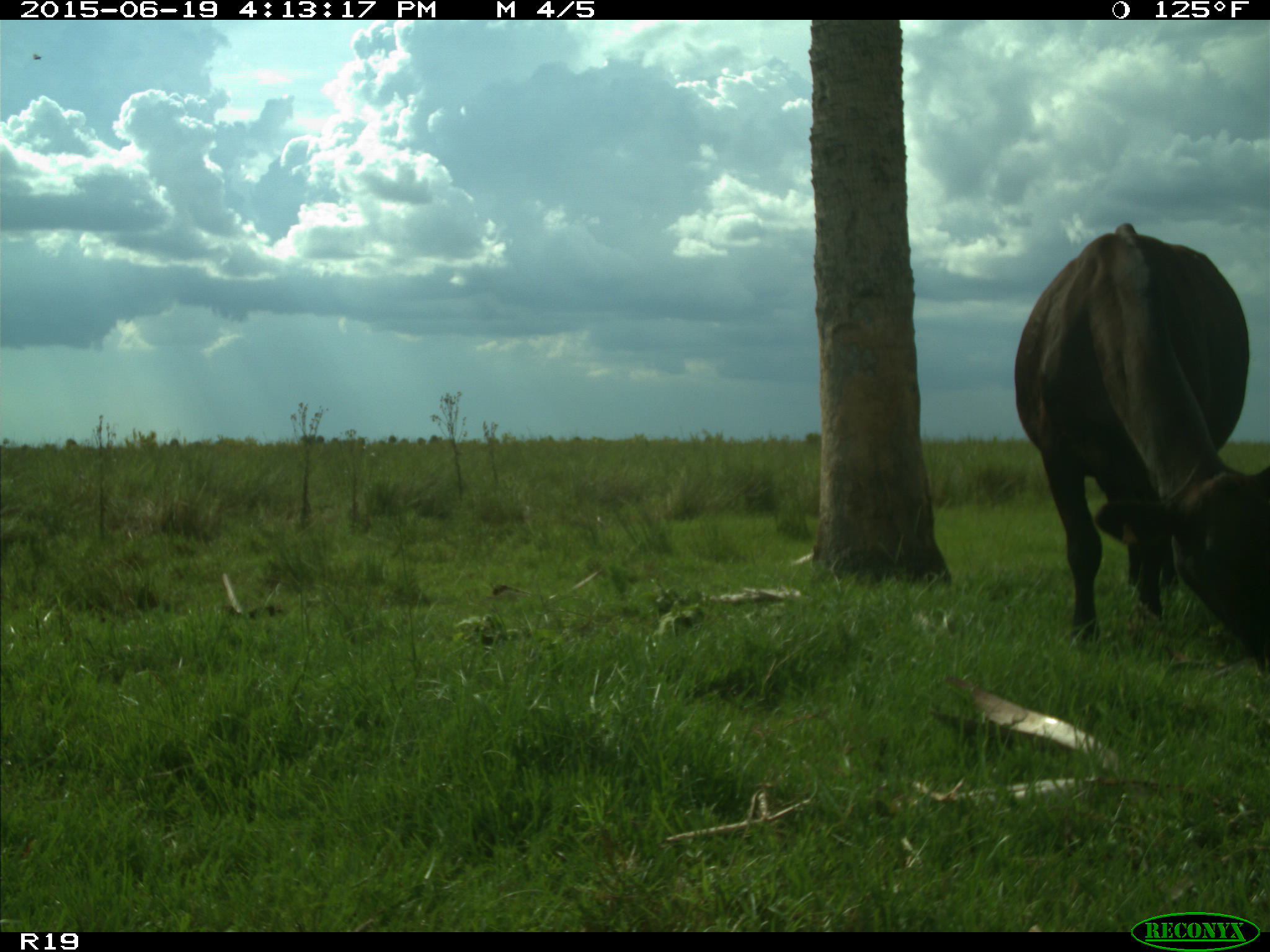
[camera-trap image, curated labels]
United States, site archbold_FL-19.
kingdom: Animalia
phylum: Chordata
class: Mammalia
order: Artiodactyla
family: Bovidae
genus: Bos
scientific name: Bos taurus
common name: domestic cow